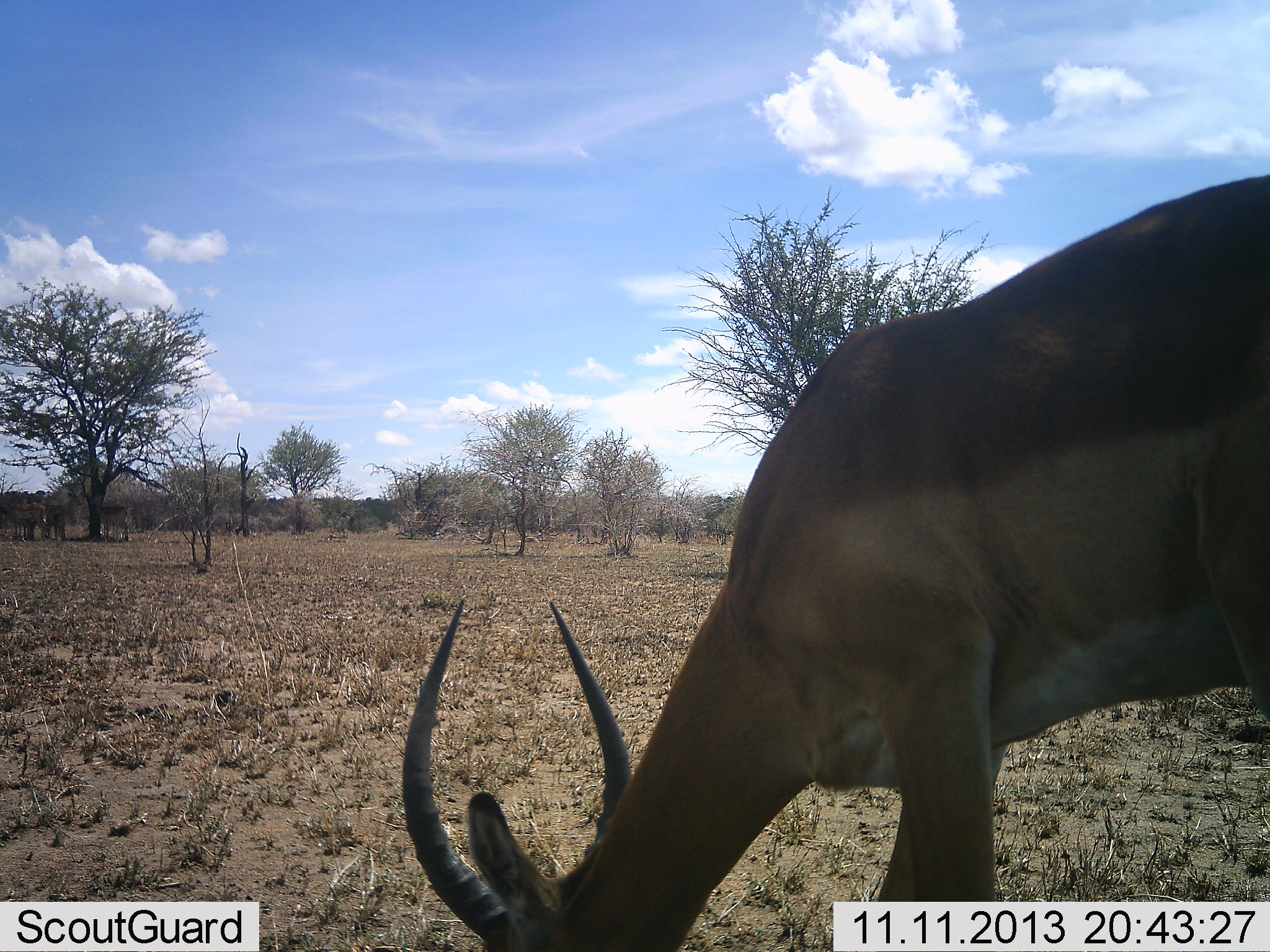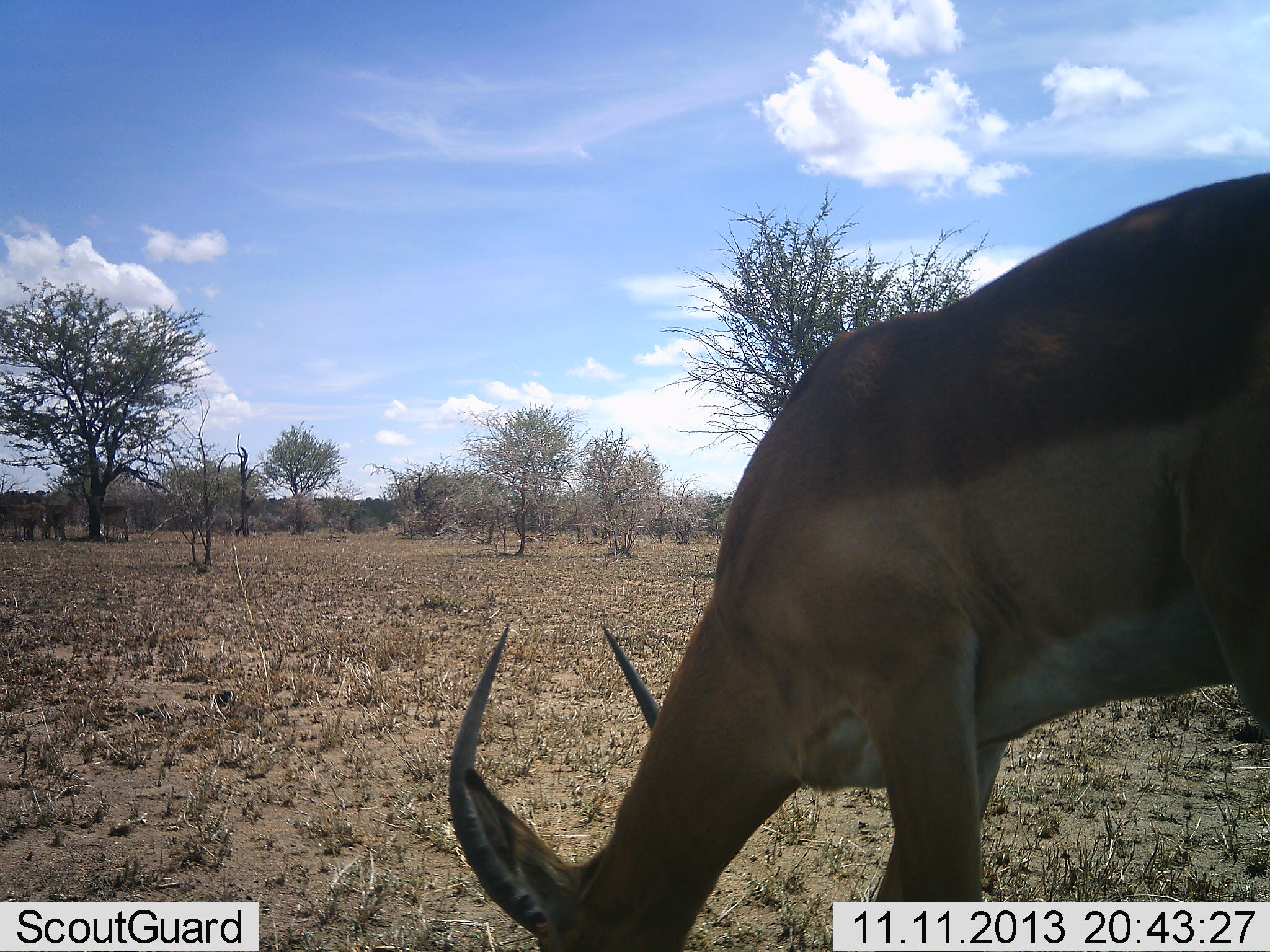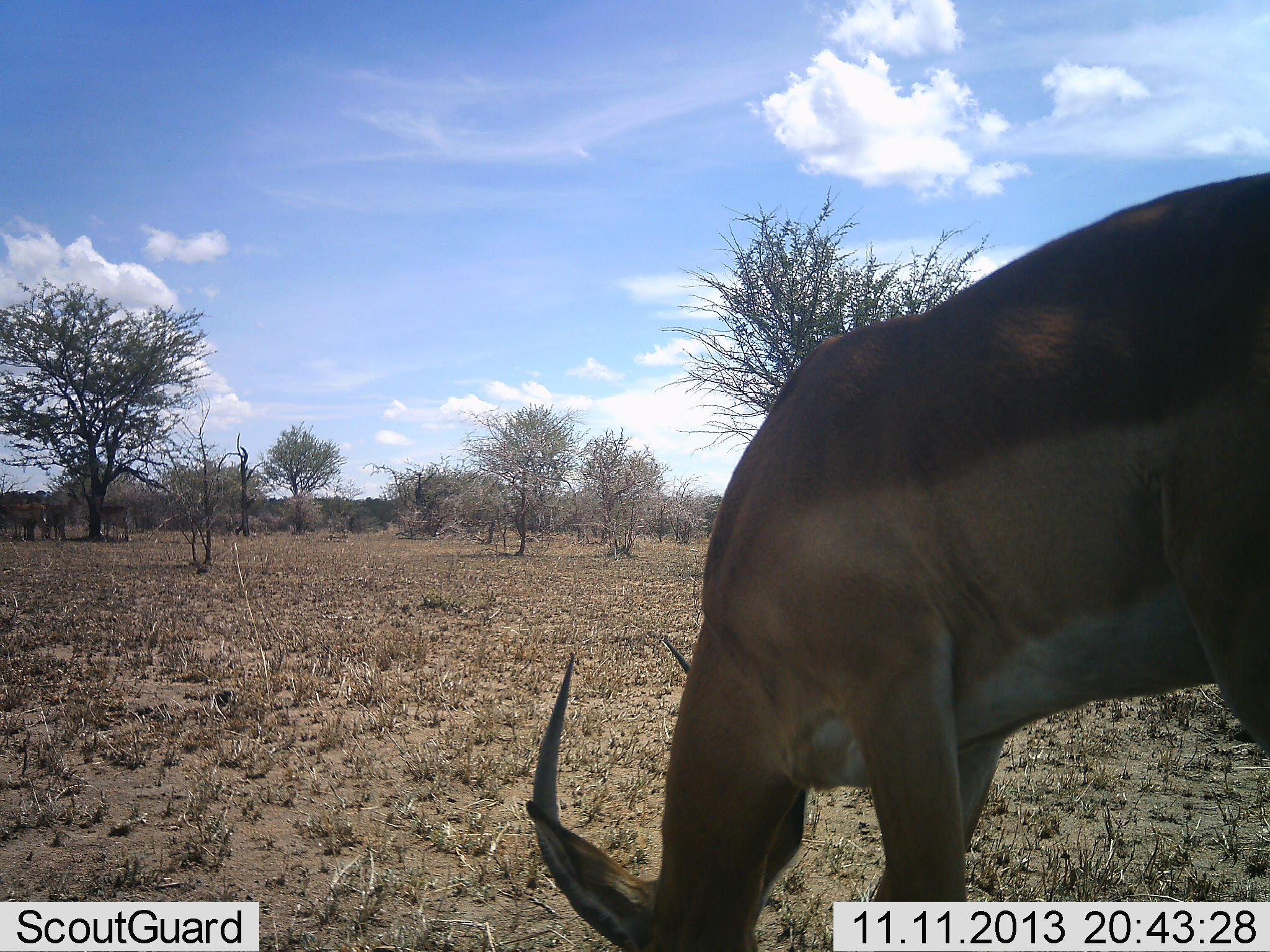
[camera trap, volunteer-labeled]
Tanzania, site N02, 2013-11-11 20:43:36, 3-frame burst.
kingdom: Animalia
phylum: Chordata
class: Mammalia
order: Artiodactyla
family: Bovidae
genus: Aepyceros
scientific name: Aepyceros melampus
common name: impala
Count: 1.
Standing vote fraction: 70%.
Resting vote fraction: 0%.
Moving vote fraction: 10%.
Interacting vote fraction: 0%.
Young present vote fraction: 0%.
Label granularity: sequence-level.